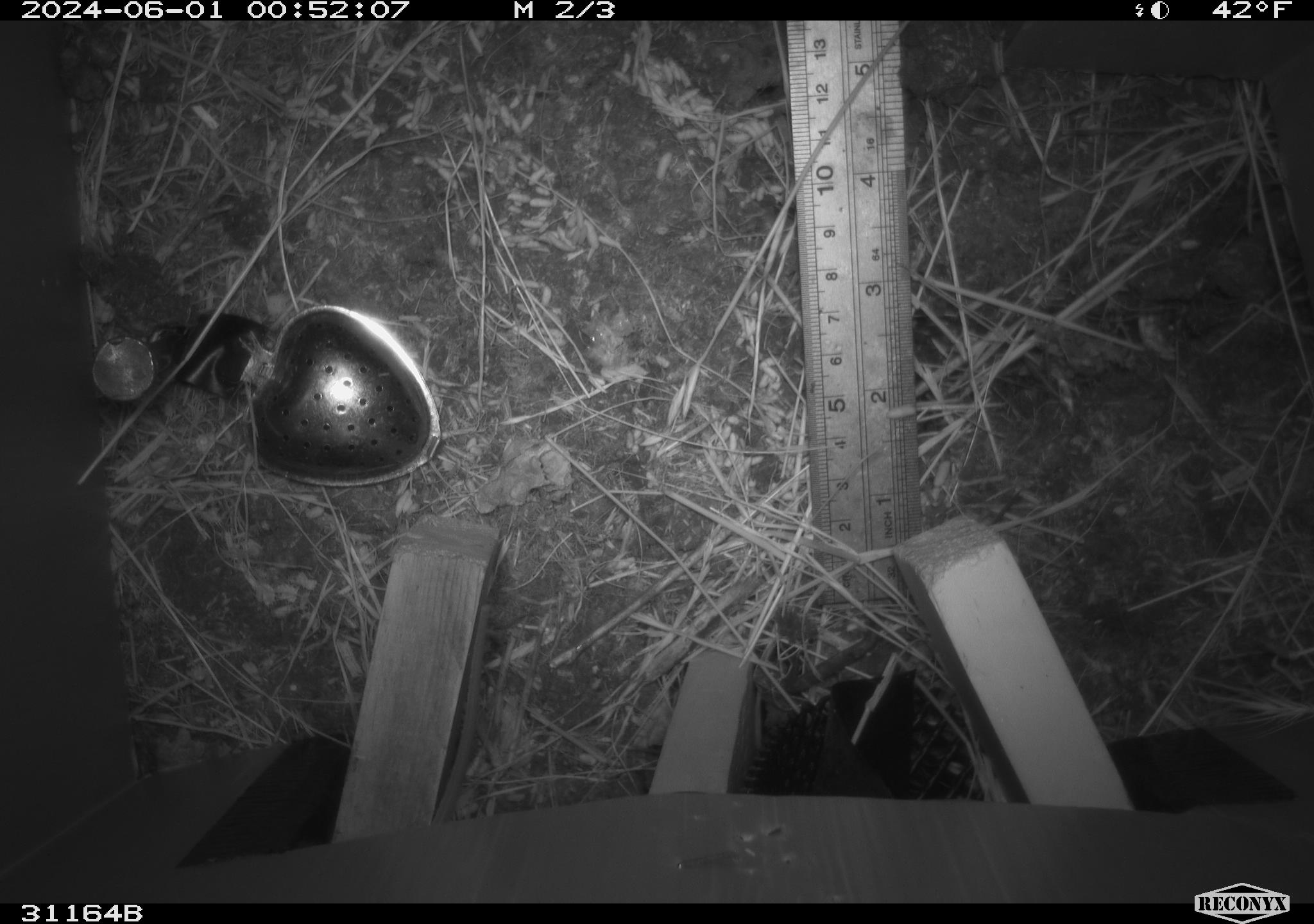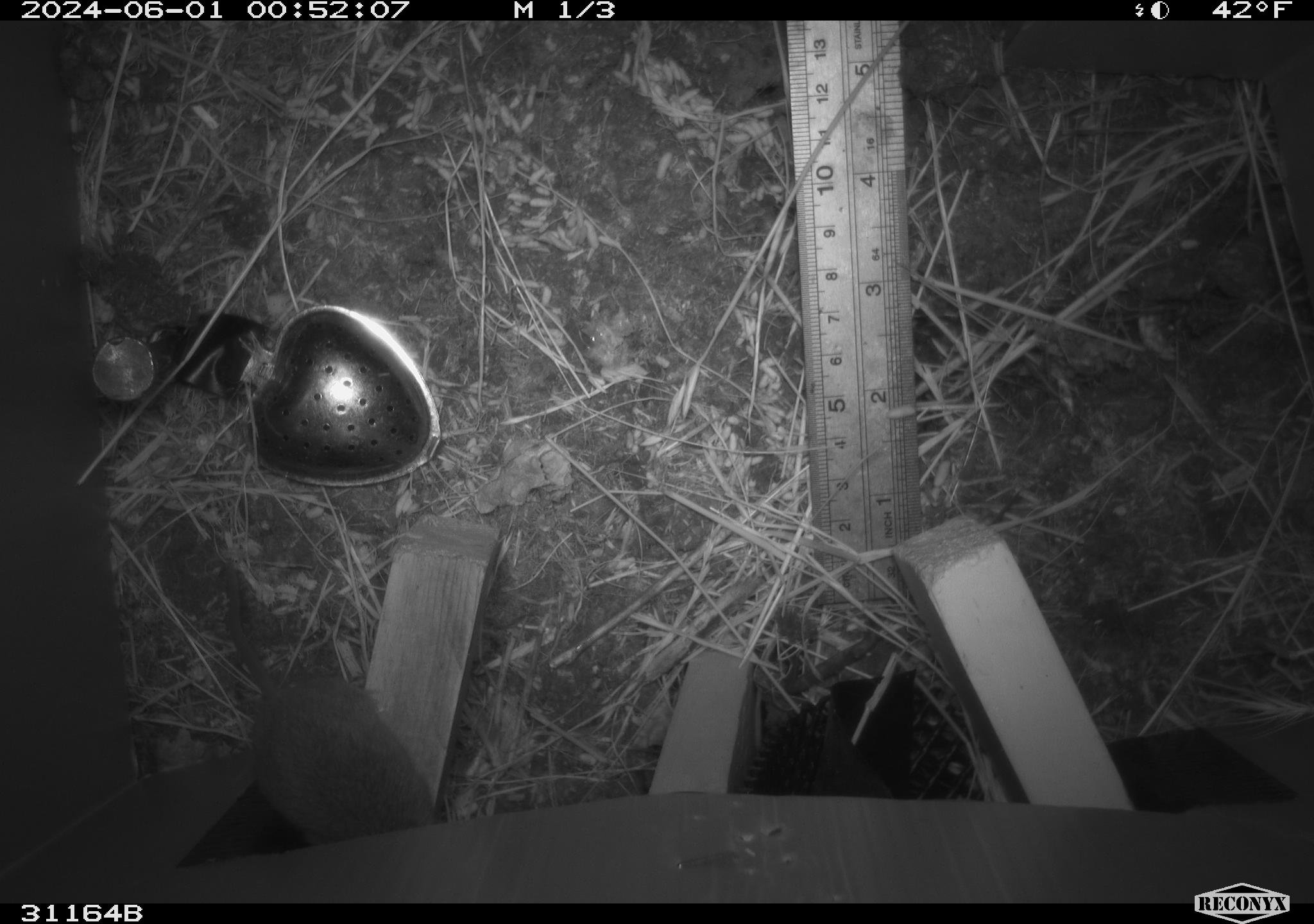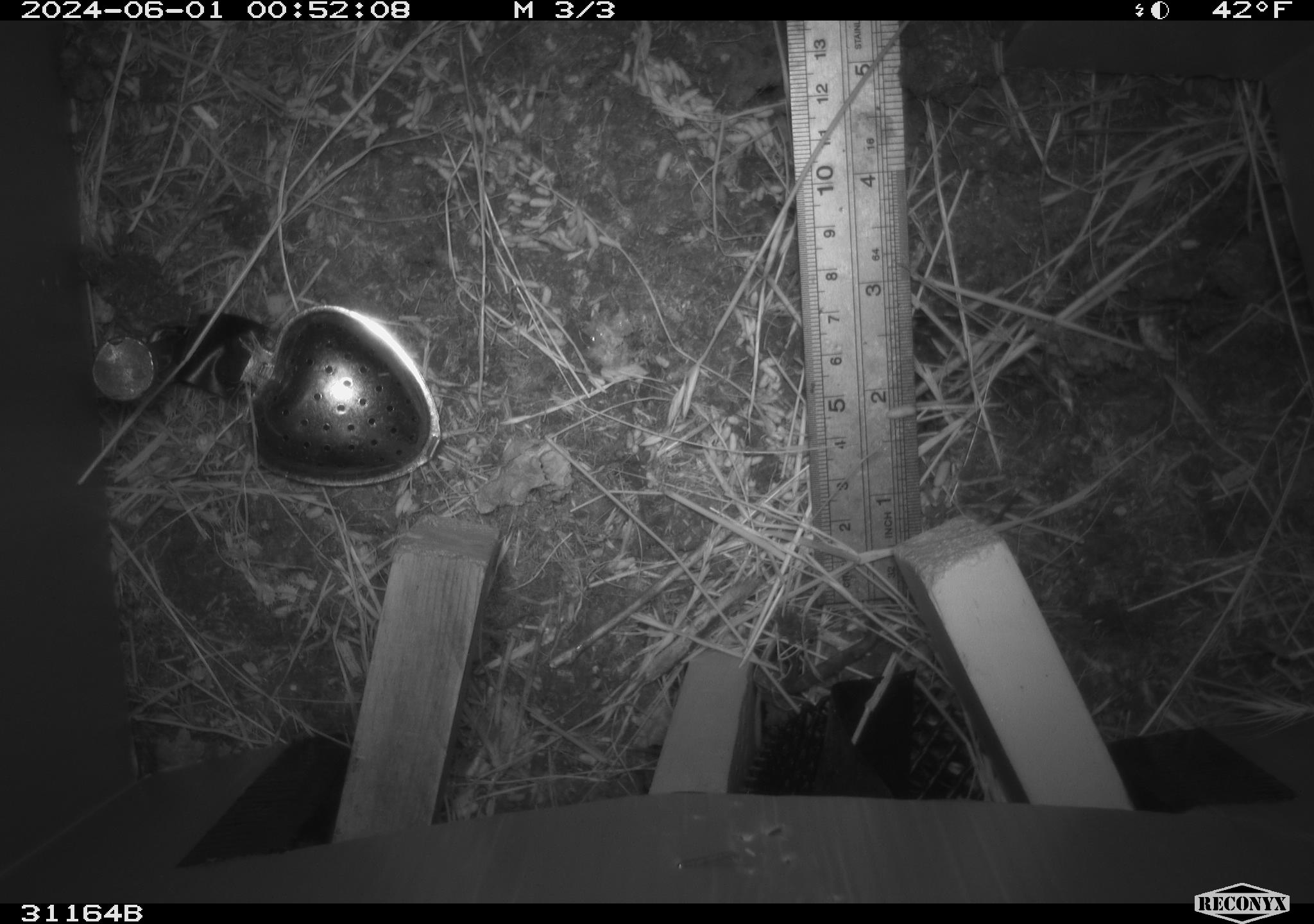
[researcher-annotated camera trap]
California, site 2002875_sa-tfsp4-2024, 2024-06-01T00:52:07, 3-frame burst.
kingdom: Animalia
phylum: Chordata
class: Mammalia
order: Rodentia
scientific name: Rodentia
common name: mouse species